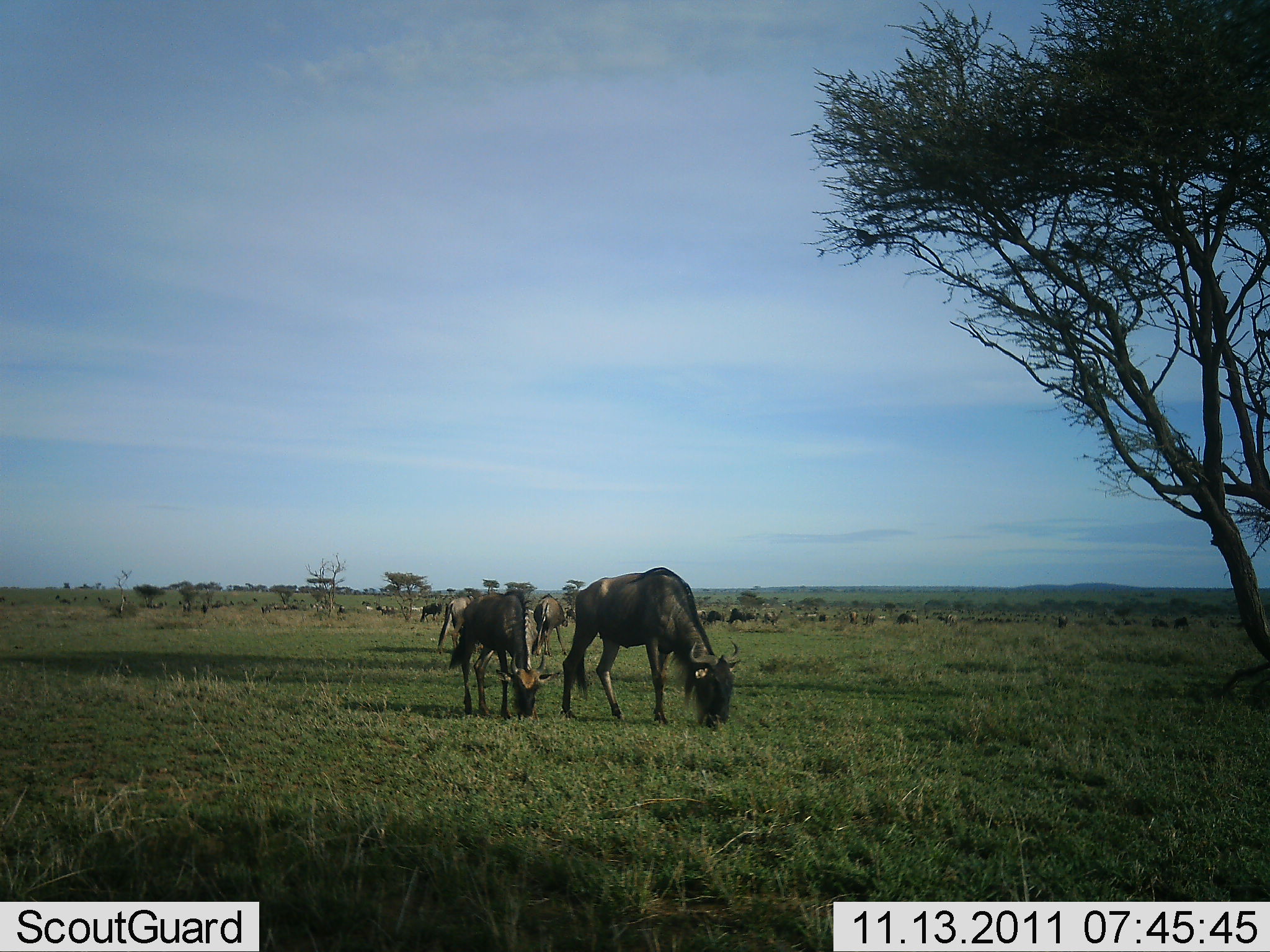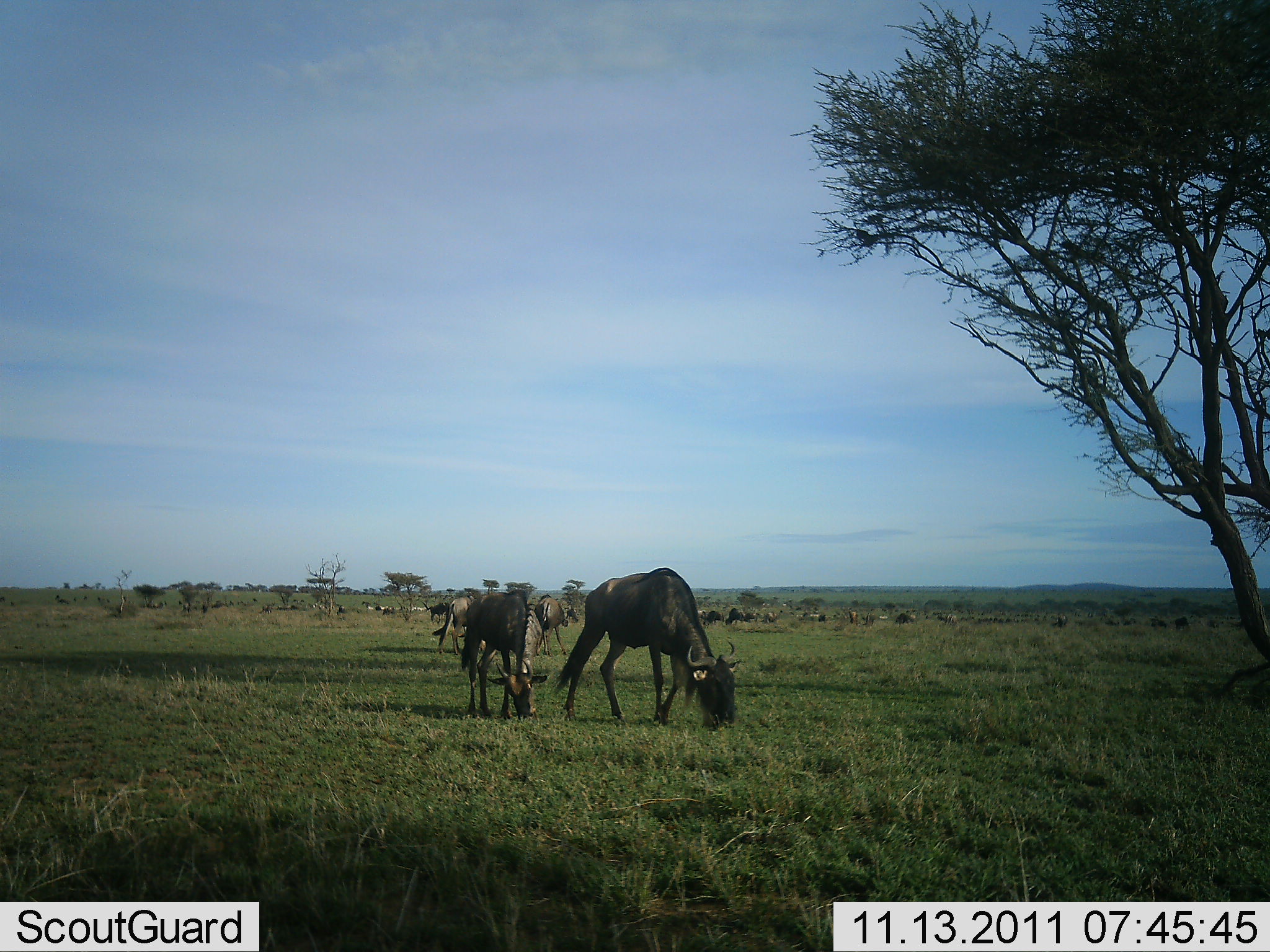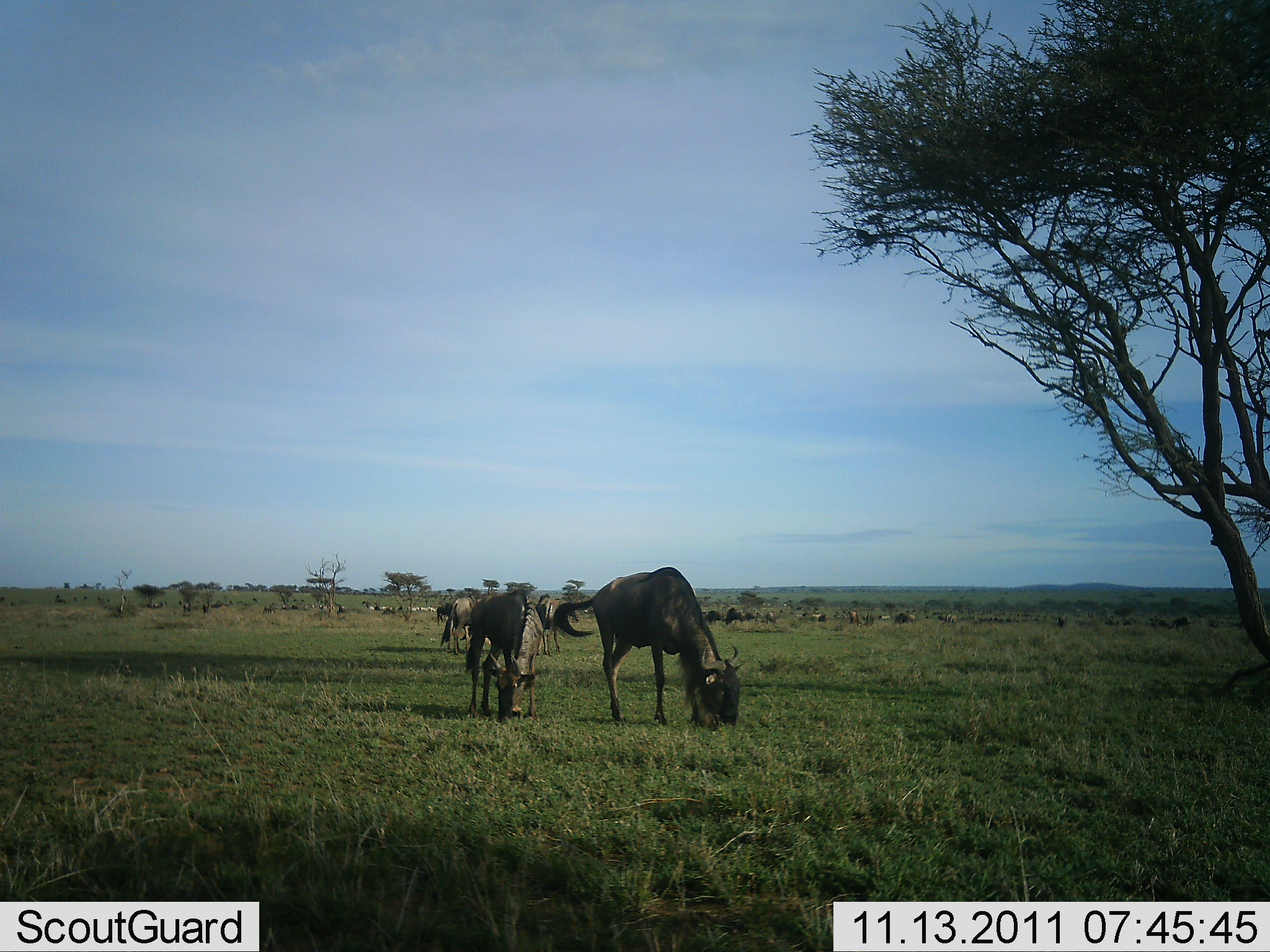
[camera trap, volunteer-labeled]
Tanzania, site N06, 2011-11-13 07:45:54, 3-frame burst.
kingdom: Animalia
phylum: Chordata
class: Mammalia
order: Artiodactyla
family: Bovidae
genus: Connochaetes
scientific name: Connochaetes taurinus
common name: blue wildebeest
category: wildebeest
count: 5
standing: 31%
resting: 0%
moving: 8%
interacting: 0%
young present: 0%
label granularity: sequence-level